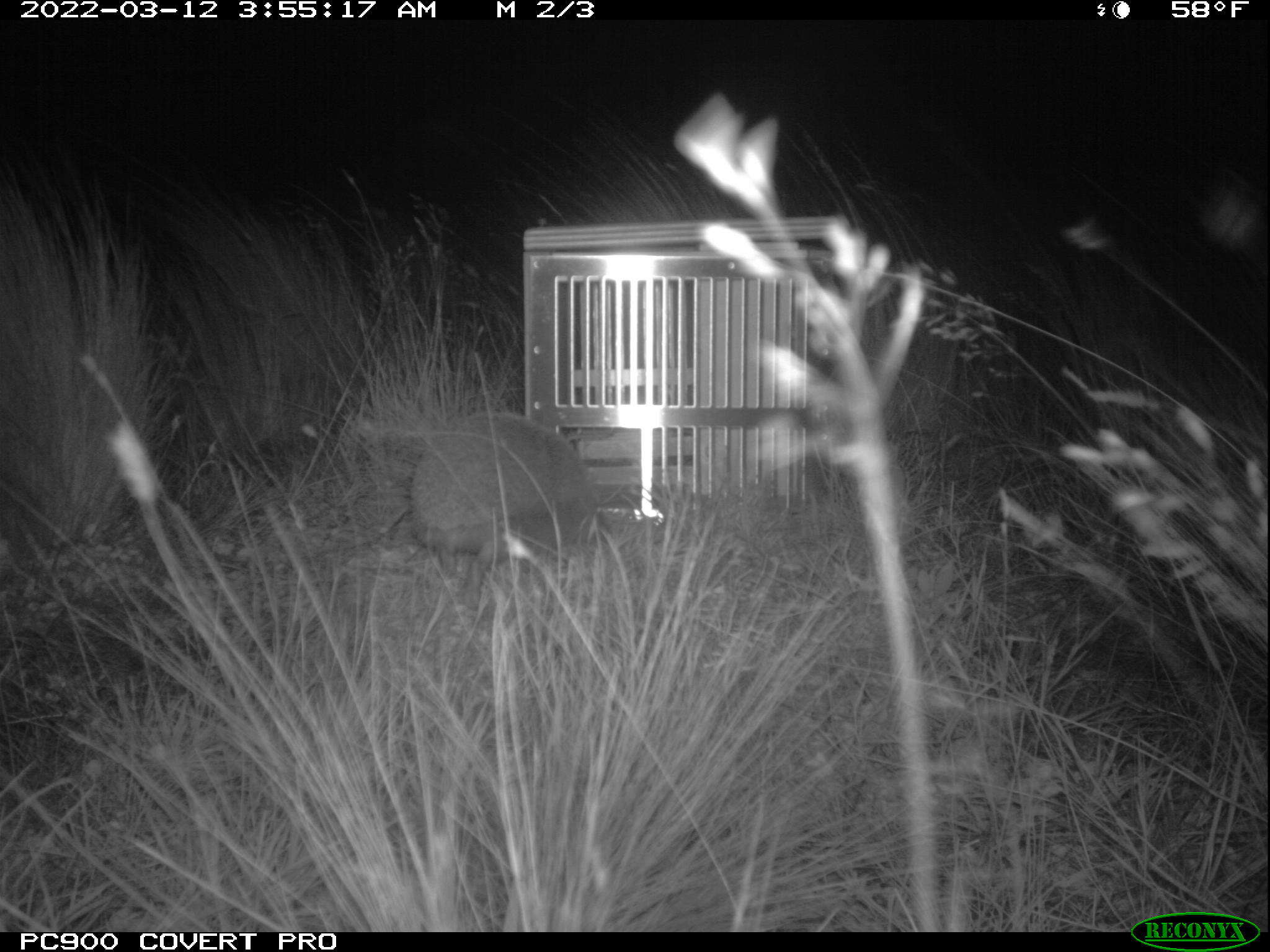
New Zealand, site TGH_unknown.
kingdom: Animalia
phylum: Chordata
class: Mammalia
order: Eulipotyphla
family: Erinaceidae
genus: Erinaceus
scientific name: Erinaceus europaeus europaeus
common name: european hedgehog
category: hedgehog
Hedgehog (european hedgehog) (Erinaceus europaeus europaeus).